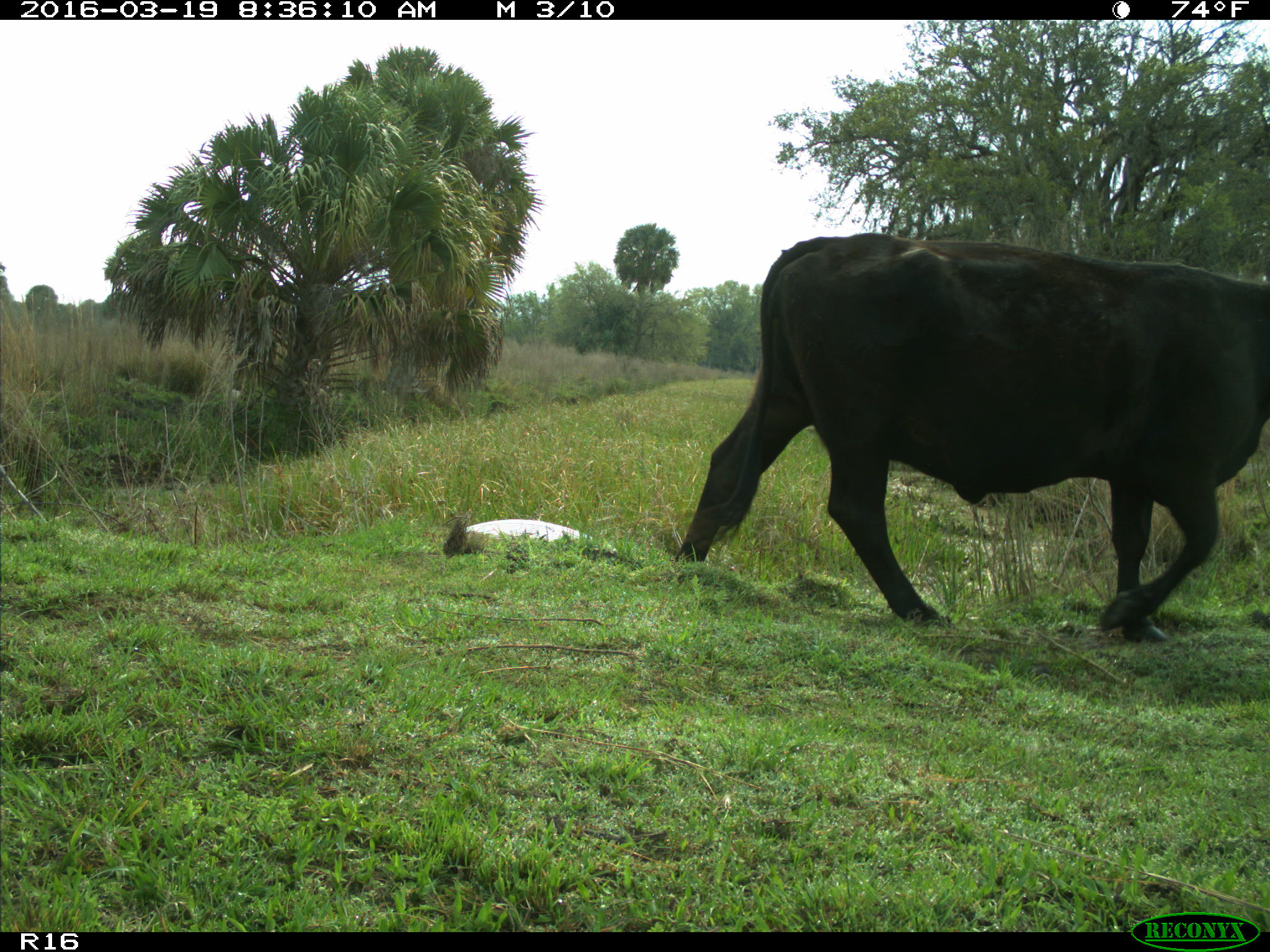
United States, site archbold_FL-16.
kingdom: Animalia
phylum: Chordata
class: Mammalia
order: Artiodactyla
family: Bovidae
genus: Bos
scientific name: Bos taurus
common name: domestic cow